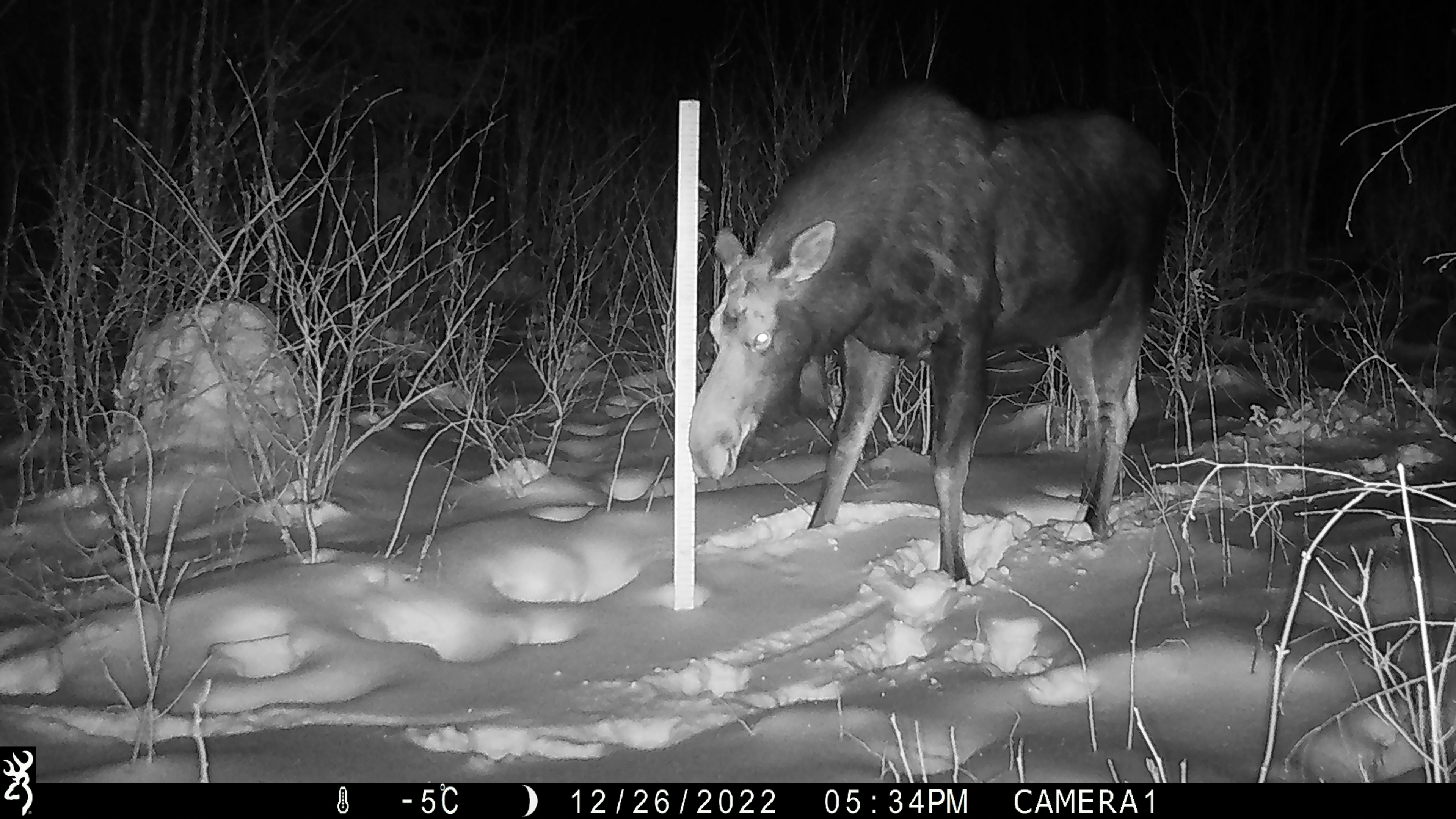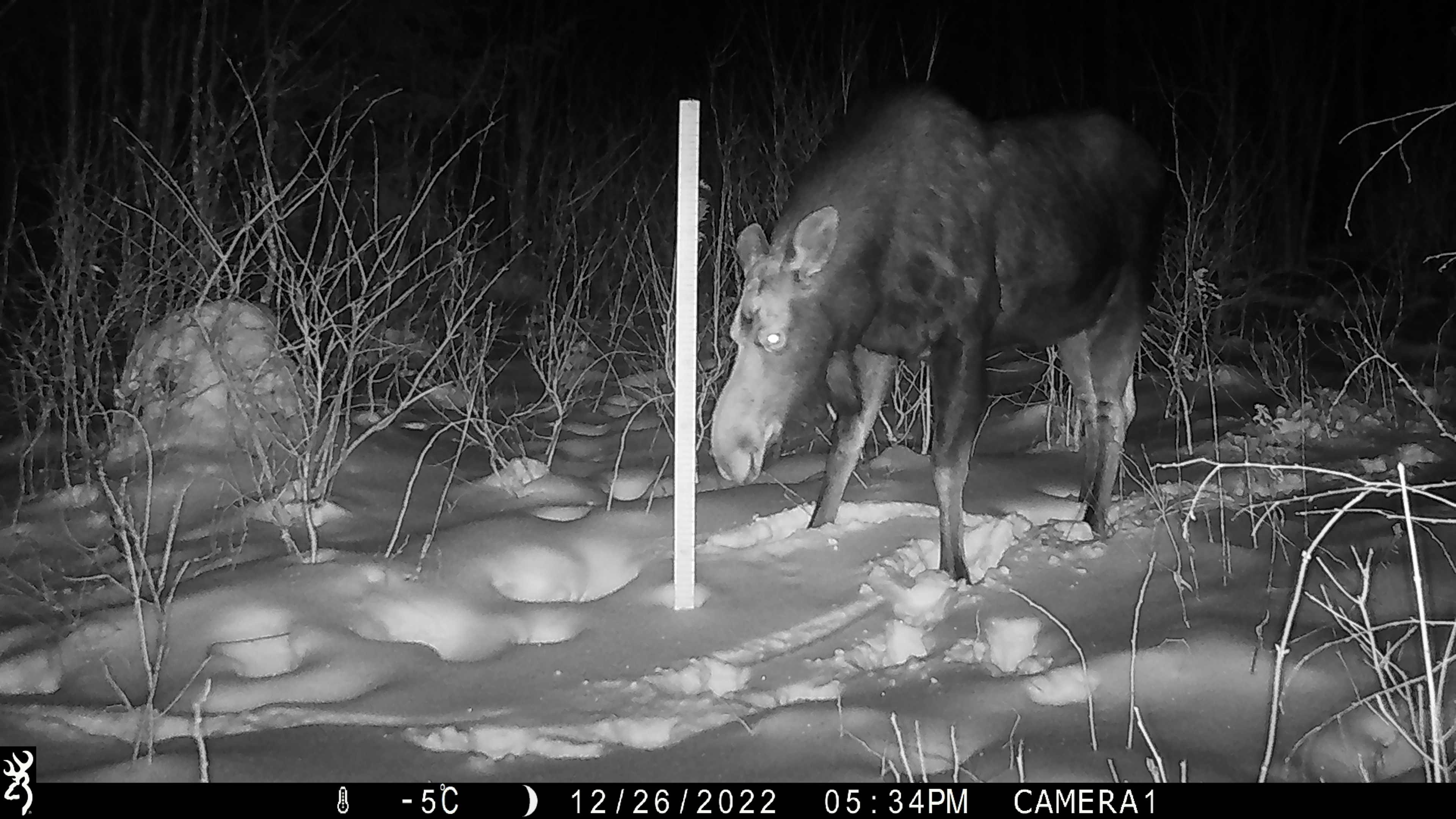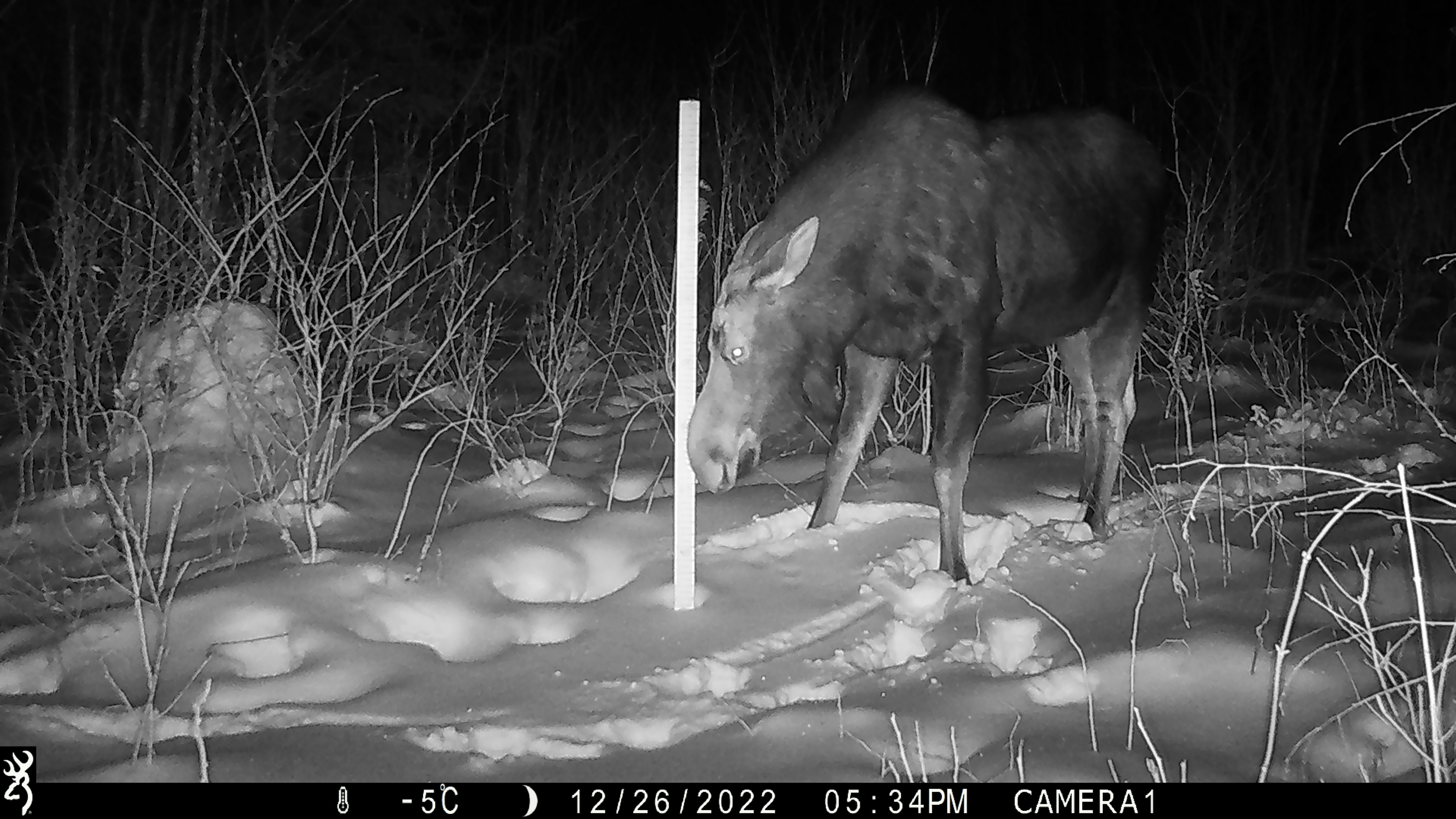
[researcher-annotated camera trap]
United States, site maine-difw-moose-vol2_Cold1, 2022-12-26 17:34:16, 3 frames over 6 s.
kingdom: Animalia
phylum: Chordata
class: Mammalia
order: Artiodactyla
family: Cervidae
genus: Alces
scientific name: Alces alces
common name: moose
Moose (Alces alces).